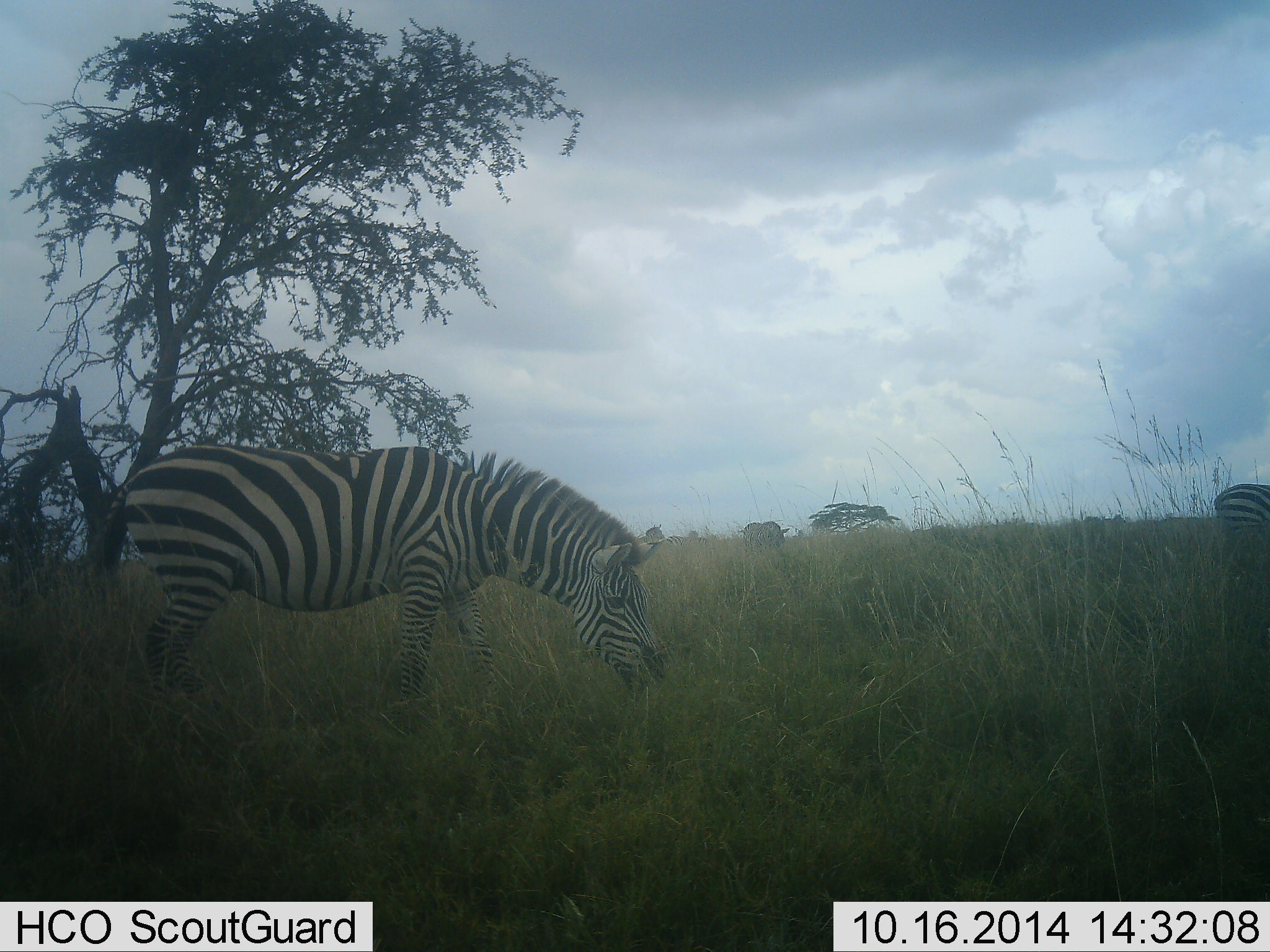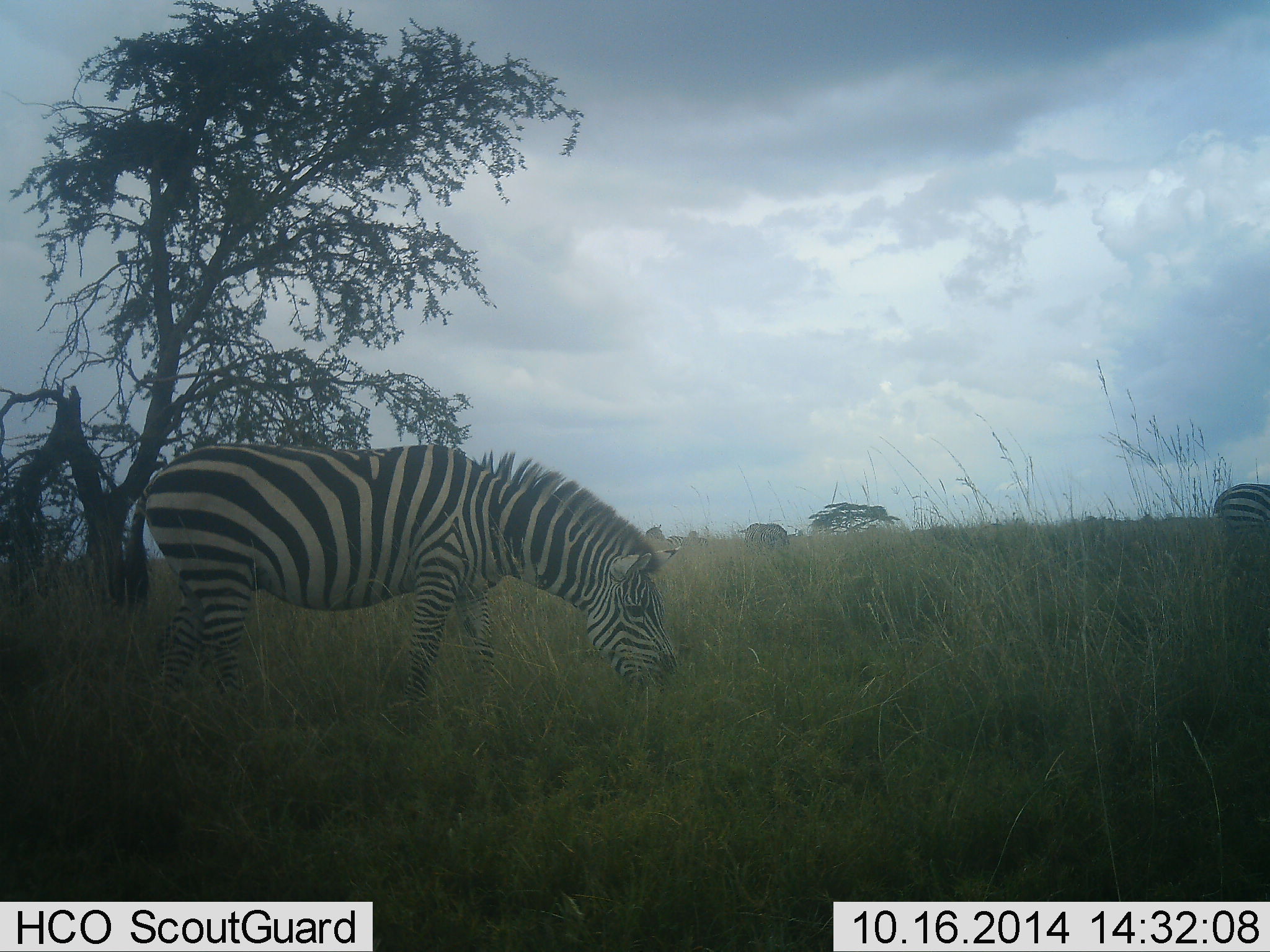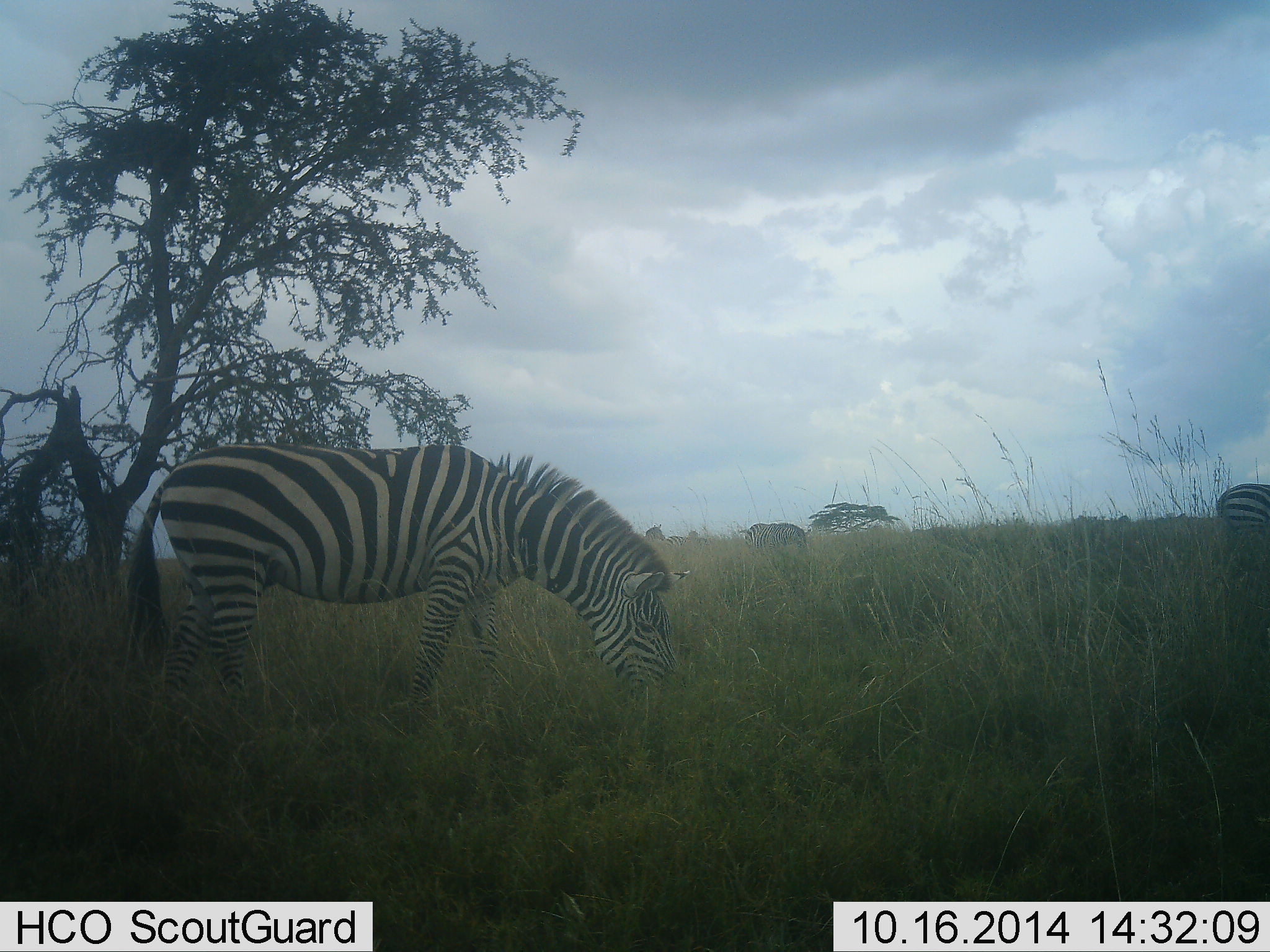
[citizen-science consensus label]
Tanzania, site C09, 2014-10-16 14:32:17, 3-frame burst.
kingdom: Animalia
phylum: Chordata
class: Mammalia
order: Perissodactyla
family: Equidae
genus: Equus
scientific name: Equus quagga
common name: plains zebra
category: zebra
Zebra (plains zebra) (Equus quagga), count 3. Behavior (volunteer vote fractions): standing 60%, resting 0%, moving 20%, interacting 0%. Young present (vote fraction): 0%. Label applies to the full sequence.